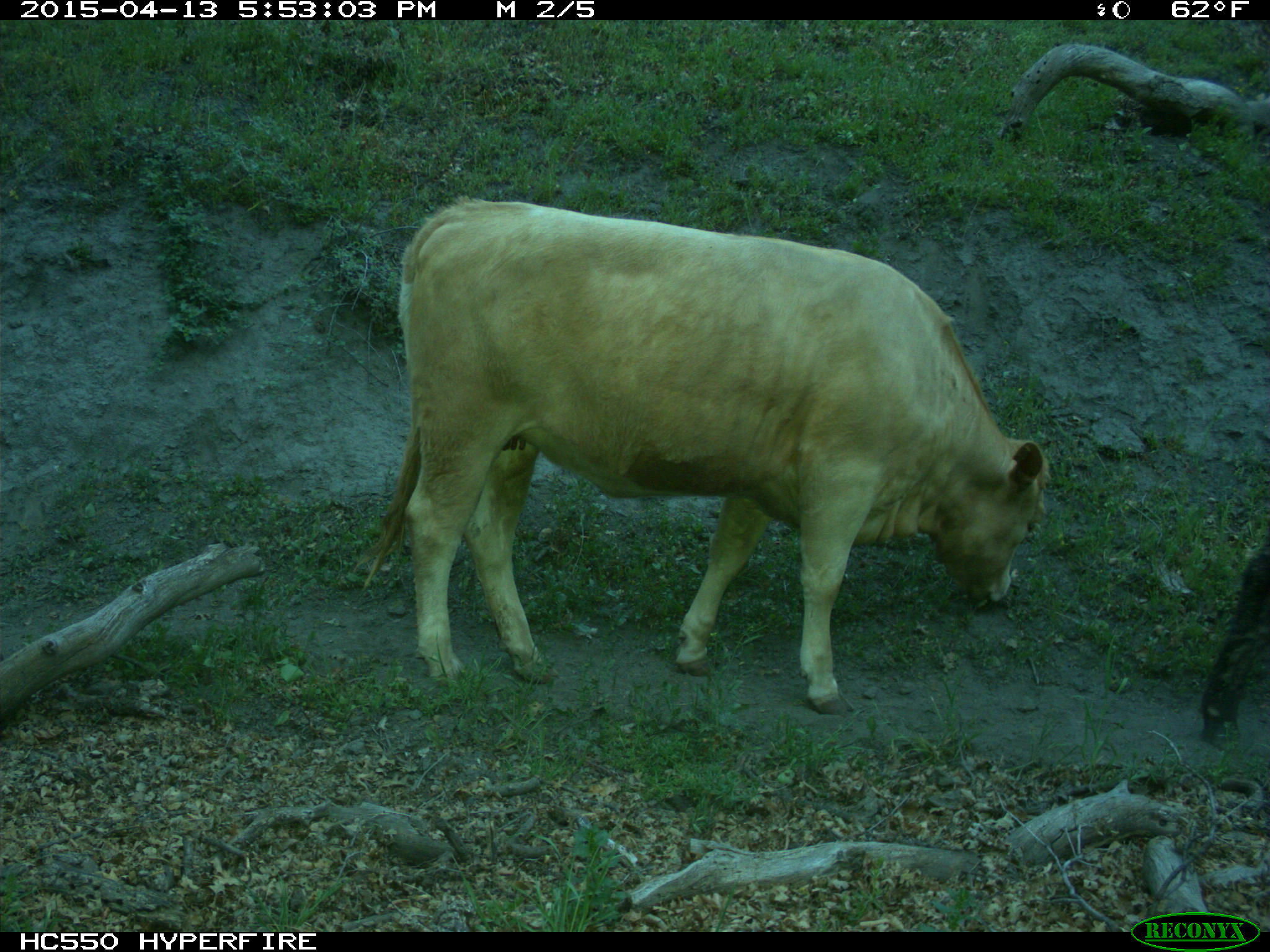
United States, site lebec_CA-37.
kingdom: Animalia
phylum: Chordata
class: Mammalia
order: Artiodactyla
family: Bovidae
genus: Bos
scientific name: Bos taurus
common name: domestic cow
Bos taurus (domestic cow).